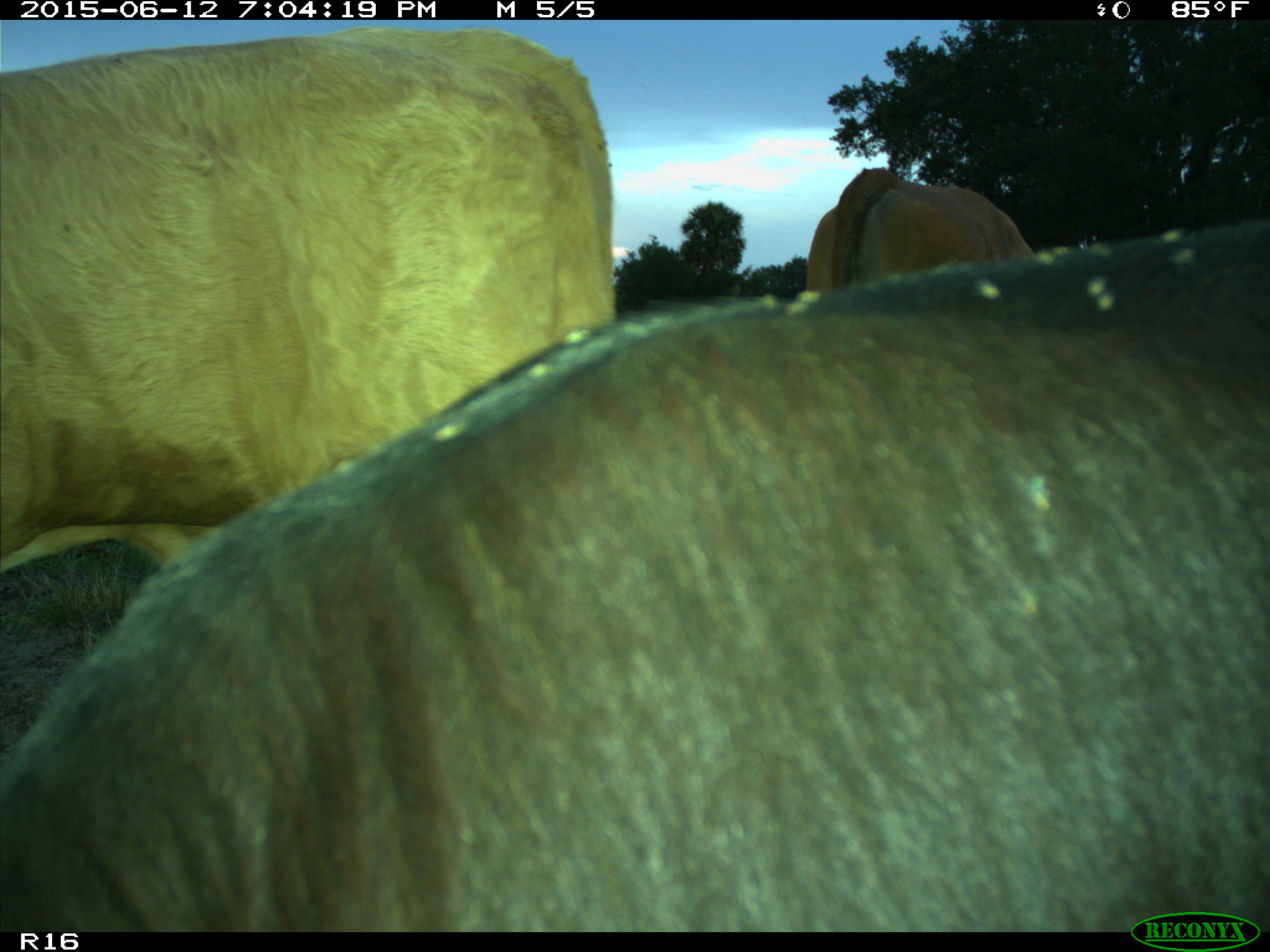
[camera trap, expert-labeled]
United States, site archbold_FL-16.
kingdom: Animalia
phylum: Chordata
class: Mammalia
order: Artiodactyla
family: Bovidae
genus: Bos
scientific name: Bos taurus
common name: domestic cow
Bos taurus (domestic cow).